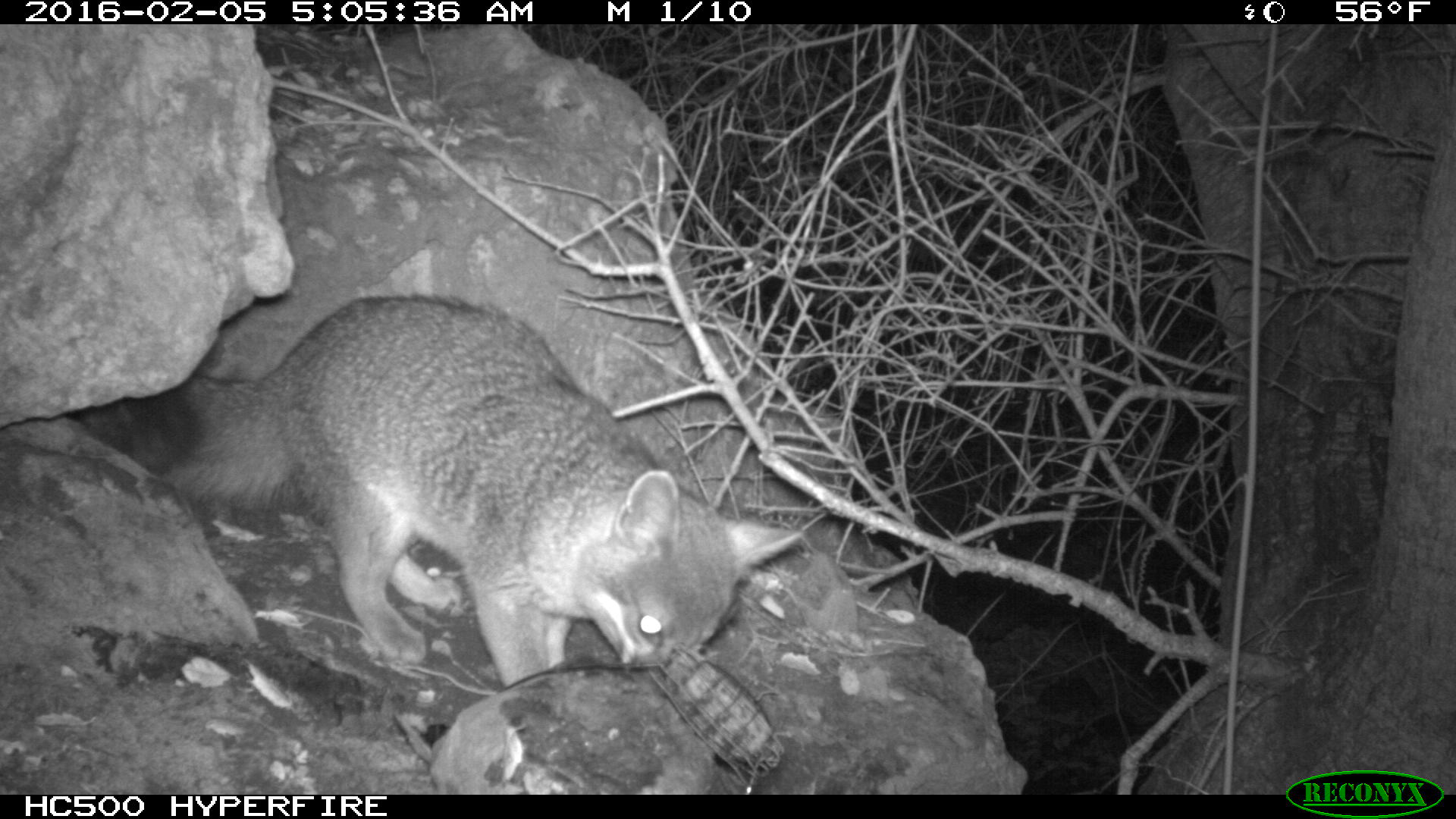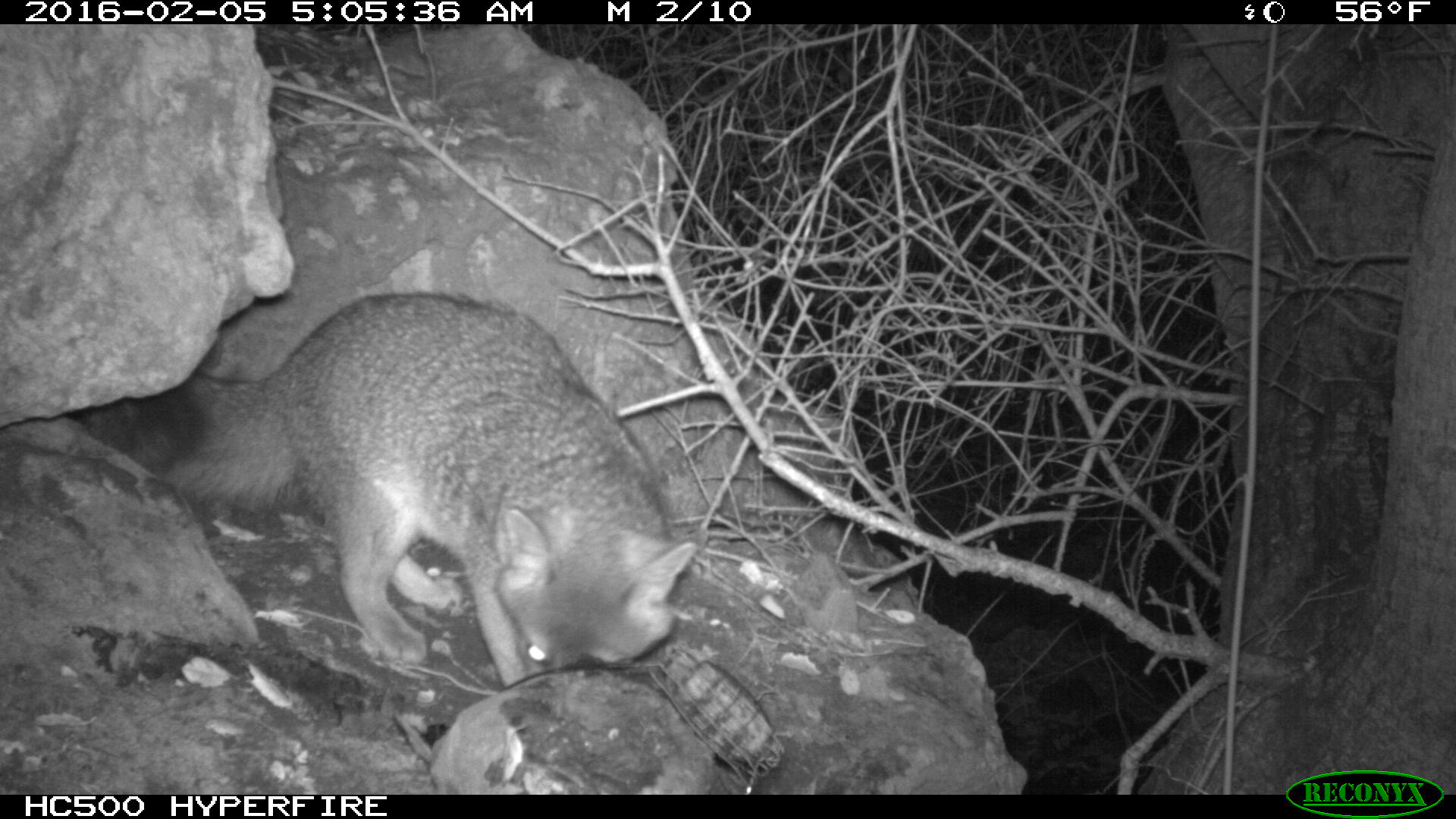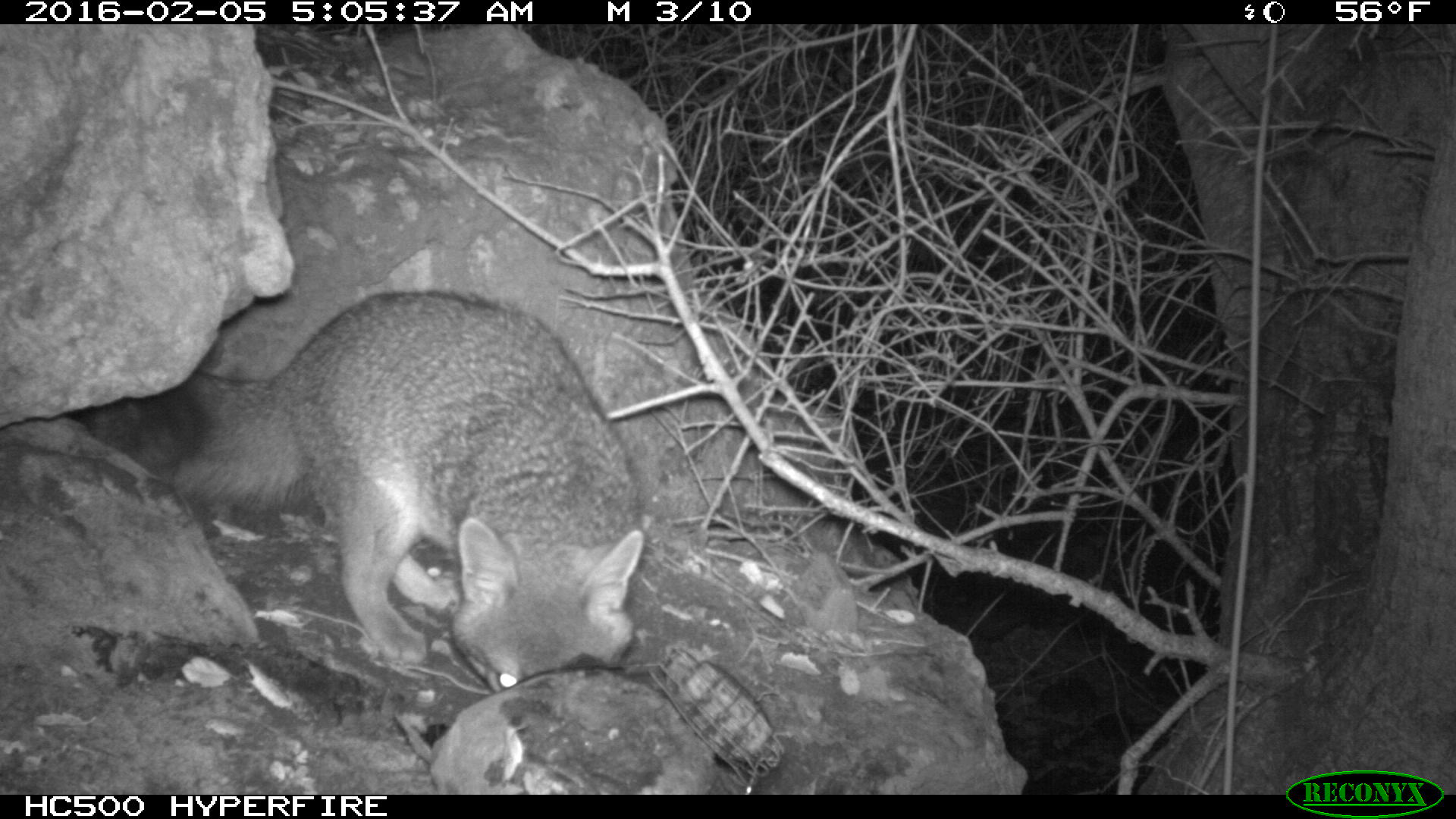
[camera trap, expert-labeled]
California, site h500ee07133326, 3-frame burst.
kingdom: Animalia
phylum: Chordata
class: Mammalia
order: Carnivora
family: Canidae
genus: Urocyon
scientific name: Urocyon littoralis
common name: island fox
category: fox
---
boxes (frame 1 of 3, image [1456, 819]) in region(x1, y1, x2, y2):
fox: region(122, 291, 805, 695)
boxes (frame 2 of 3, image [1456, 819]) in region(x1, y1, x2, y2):
fox: region(123, 293, 699, 690)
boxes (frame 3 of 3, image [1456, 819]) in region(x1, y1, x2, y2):
fox: region(95, 293, 643, 691)